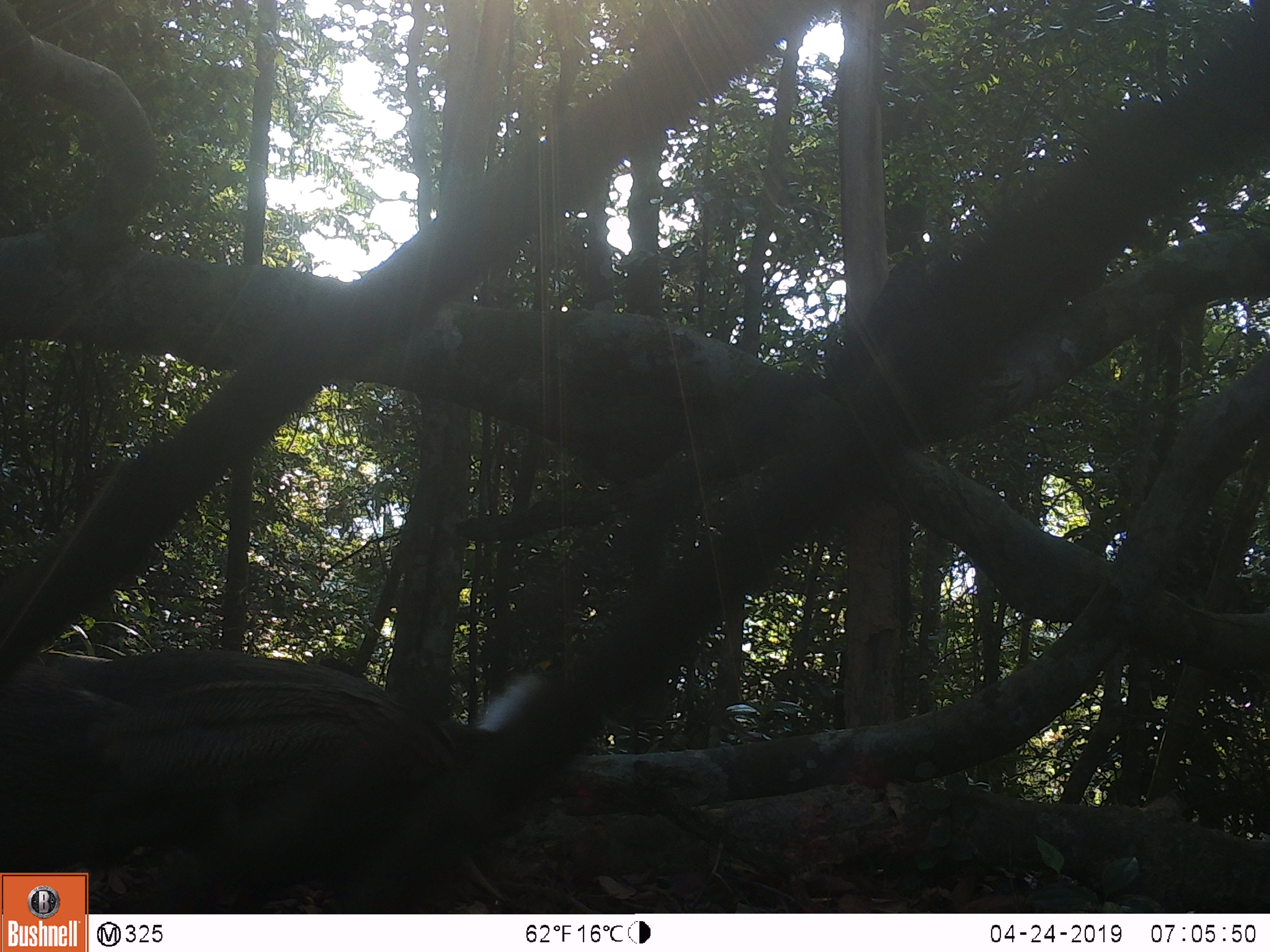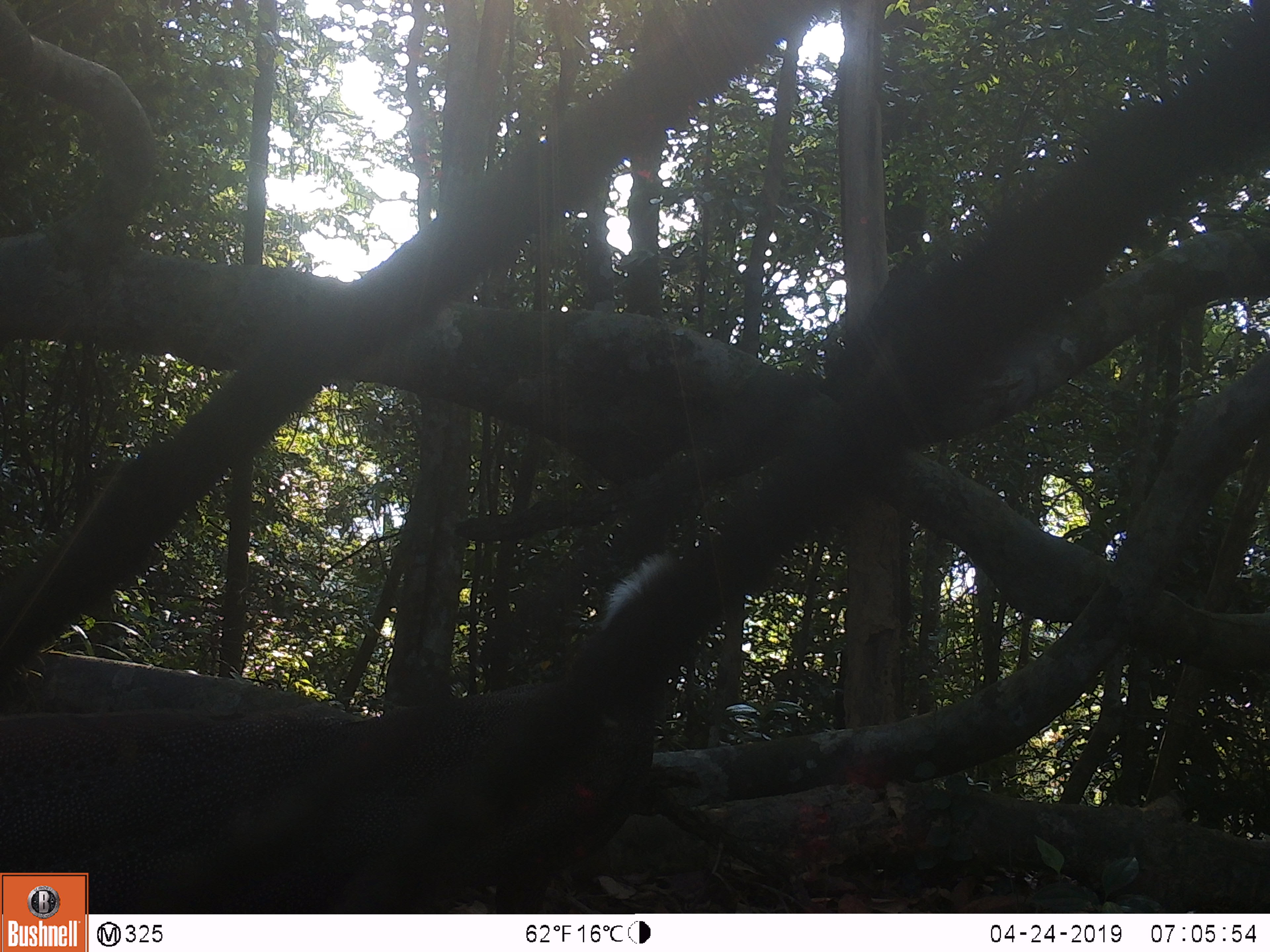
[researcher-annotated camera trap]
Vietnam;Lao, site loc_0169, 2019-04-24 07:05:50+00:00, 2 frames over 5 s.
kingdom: Animalia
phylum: Chordata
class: Aves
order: Galliformes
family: Phasianidae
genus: Rheinardia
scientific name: Rheinardia ocellata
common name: crested argus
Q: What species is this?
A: Crested argus (Rheinardia ocellata).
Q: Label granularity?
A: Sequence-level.